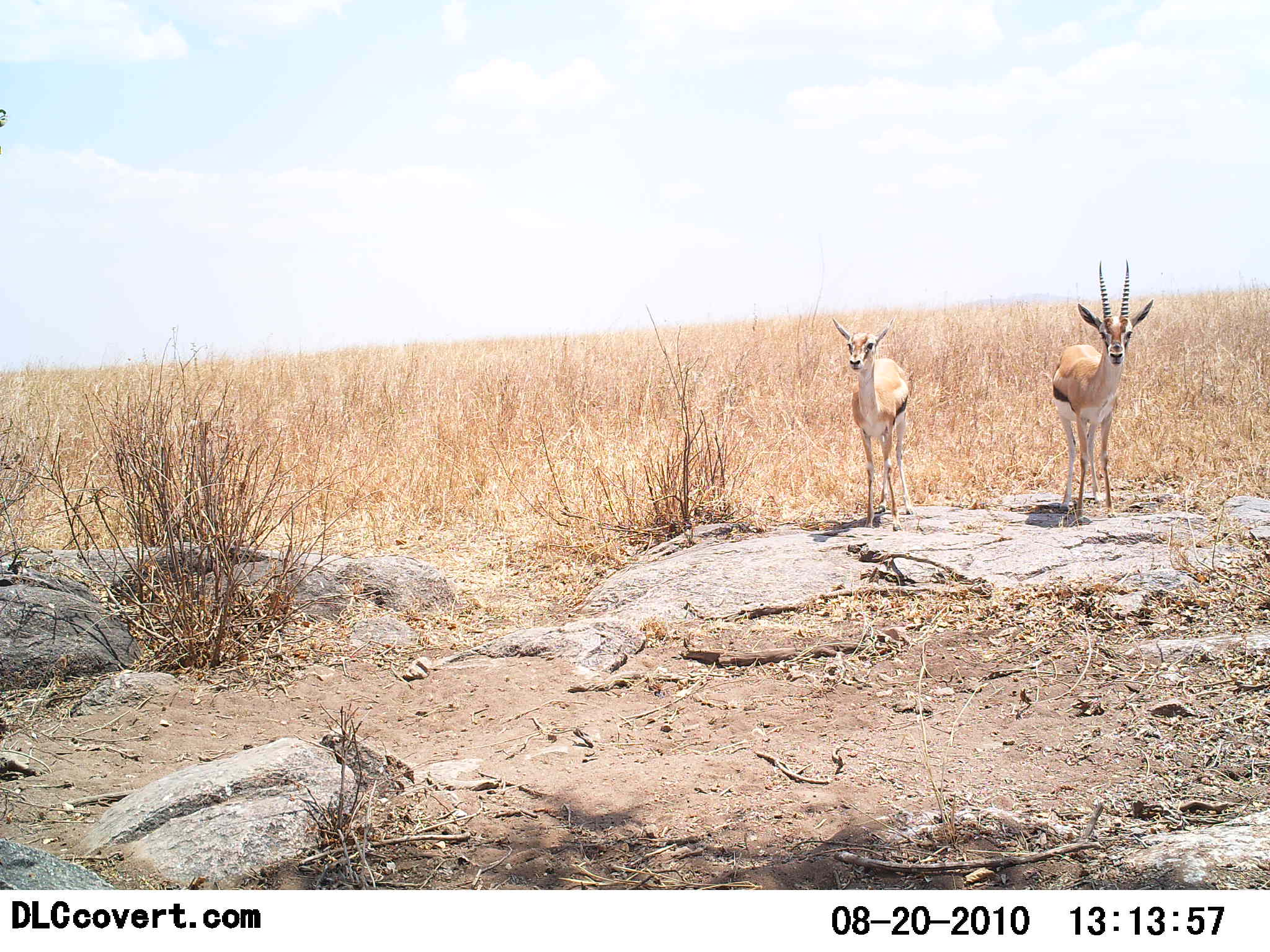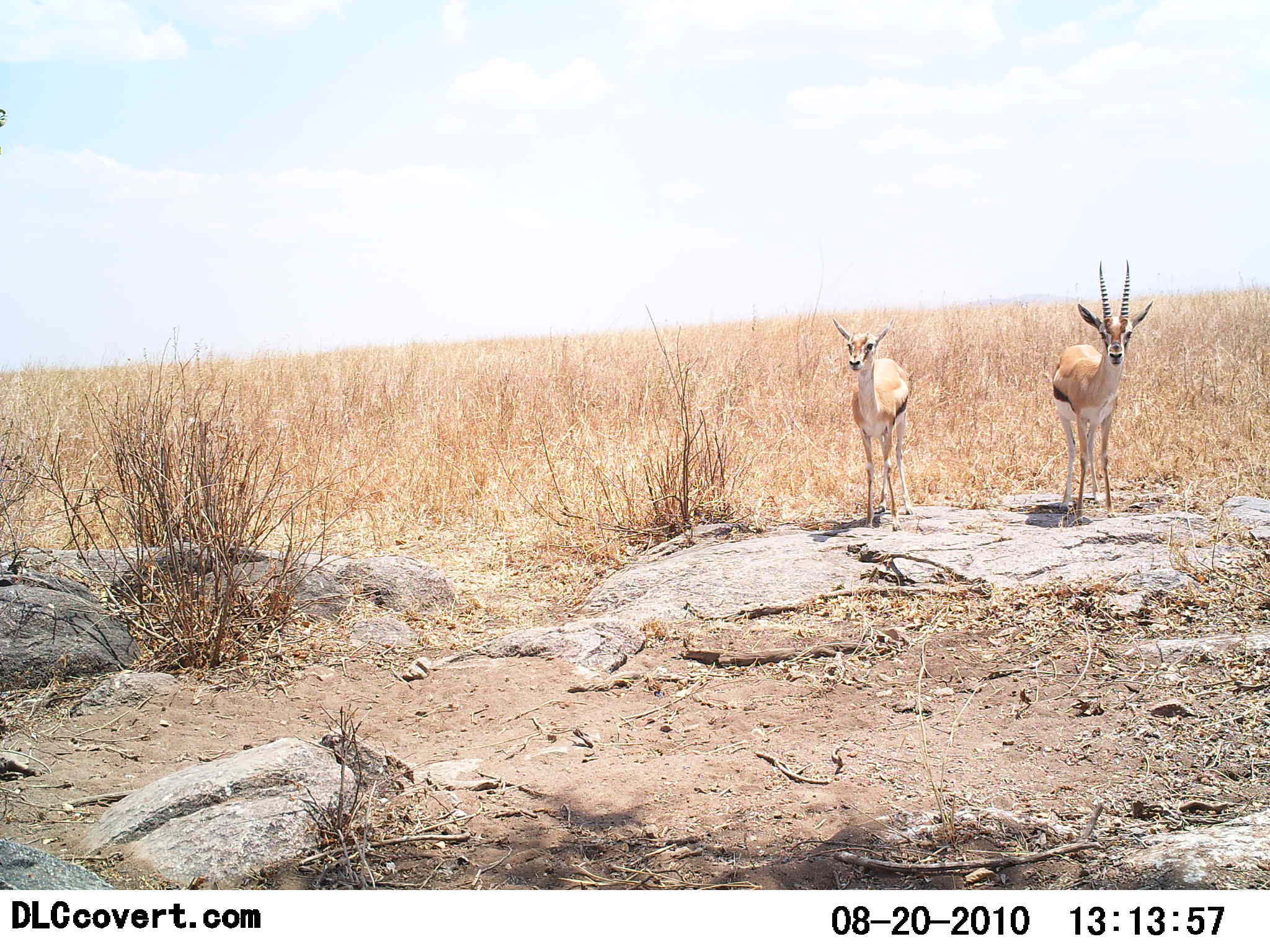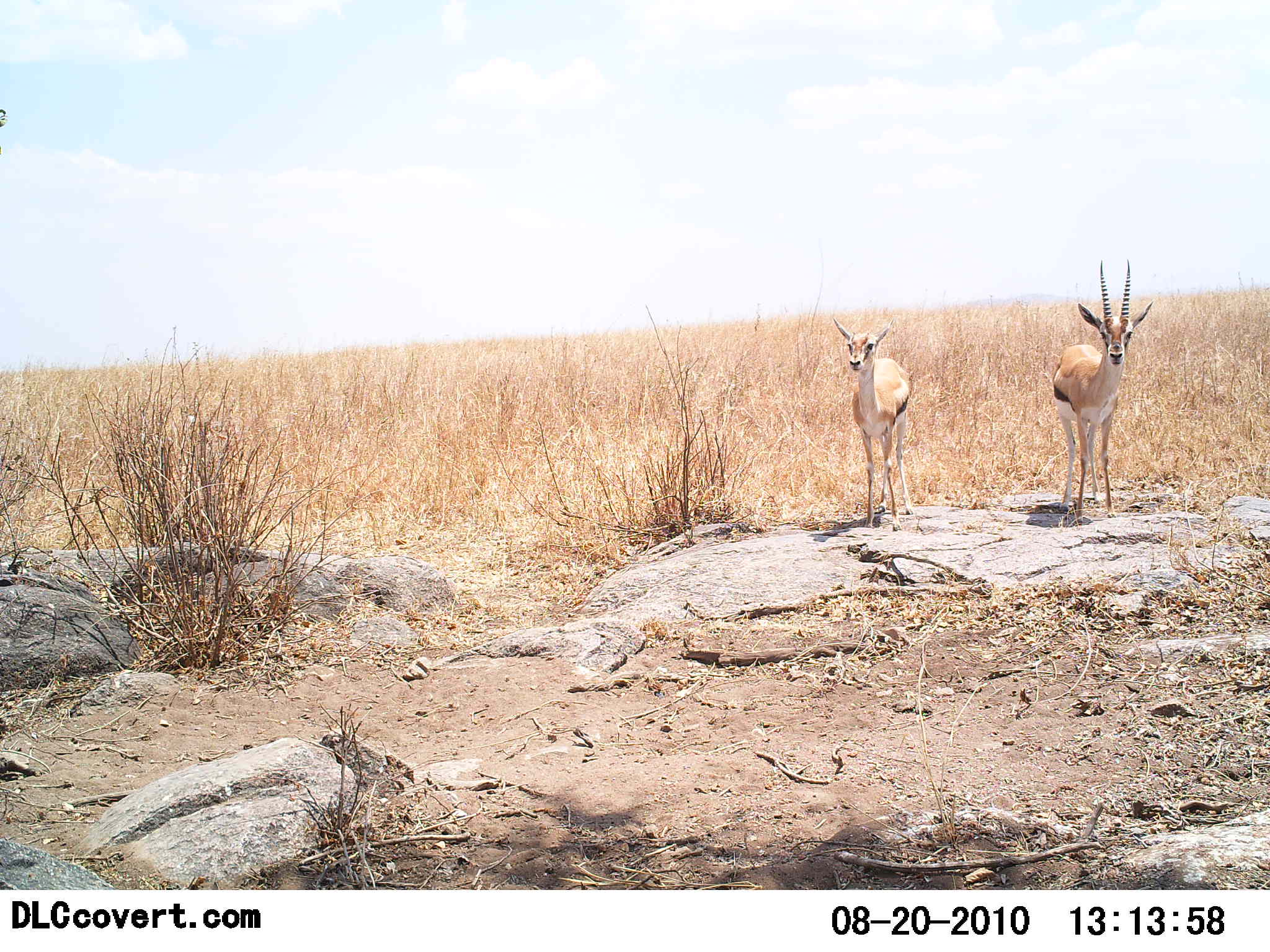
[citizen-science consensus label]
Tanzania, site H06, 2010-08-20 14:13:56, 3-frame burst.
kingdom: Animalia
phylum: Chordata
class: Mammalia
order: Artiodactyla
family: Bovidae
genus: Eudorcas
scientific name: Eudorcas thomsonii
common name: thomson's gazelle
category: gazellethomsons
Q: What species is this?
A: Gazellethomsons (thomson's gazelle) (Eudorcas thomsonii).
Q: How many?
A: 2.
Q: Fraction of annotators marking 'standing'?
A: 100%.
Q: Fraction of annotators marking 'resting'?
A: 0%.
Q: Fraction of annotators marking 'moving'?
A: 0%.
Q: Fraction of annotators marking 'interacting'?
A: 0%.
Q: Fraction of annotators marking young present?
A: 0%.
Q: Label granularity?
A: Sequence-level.